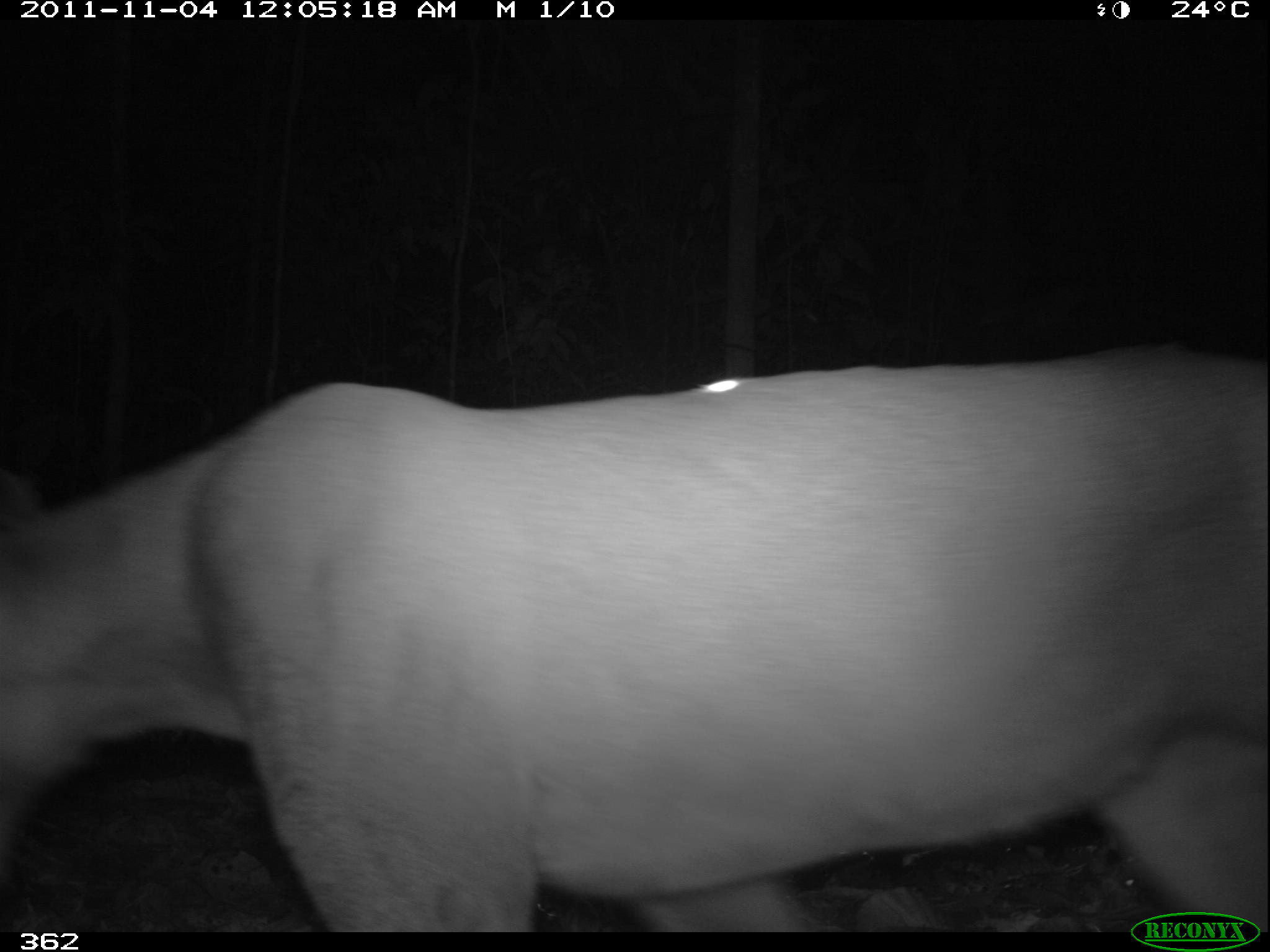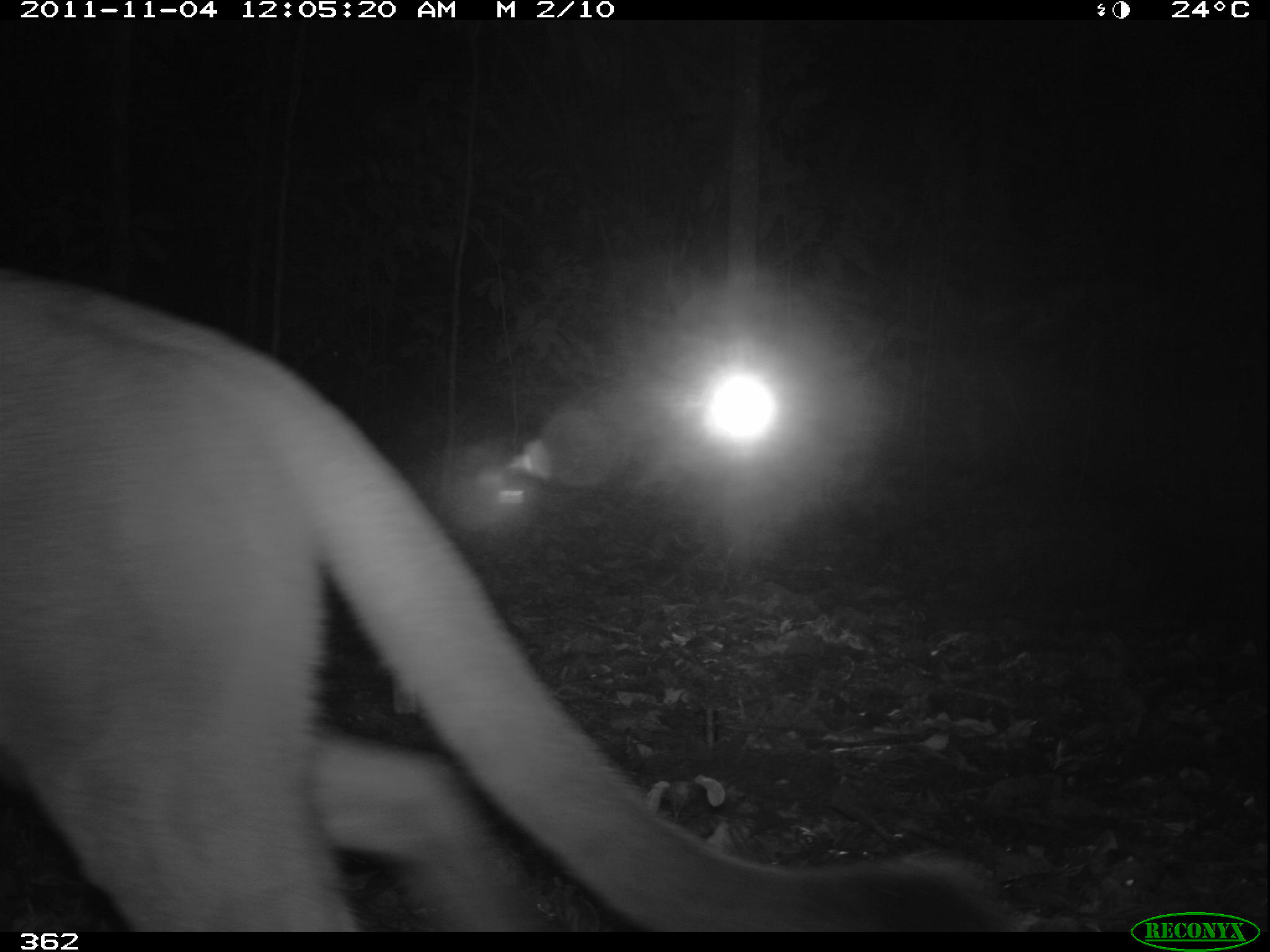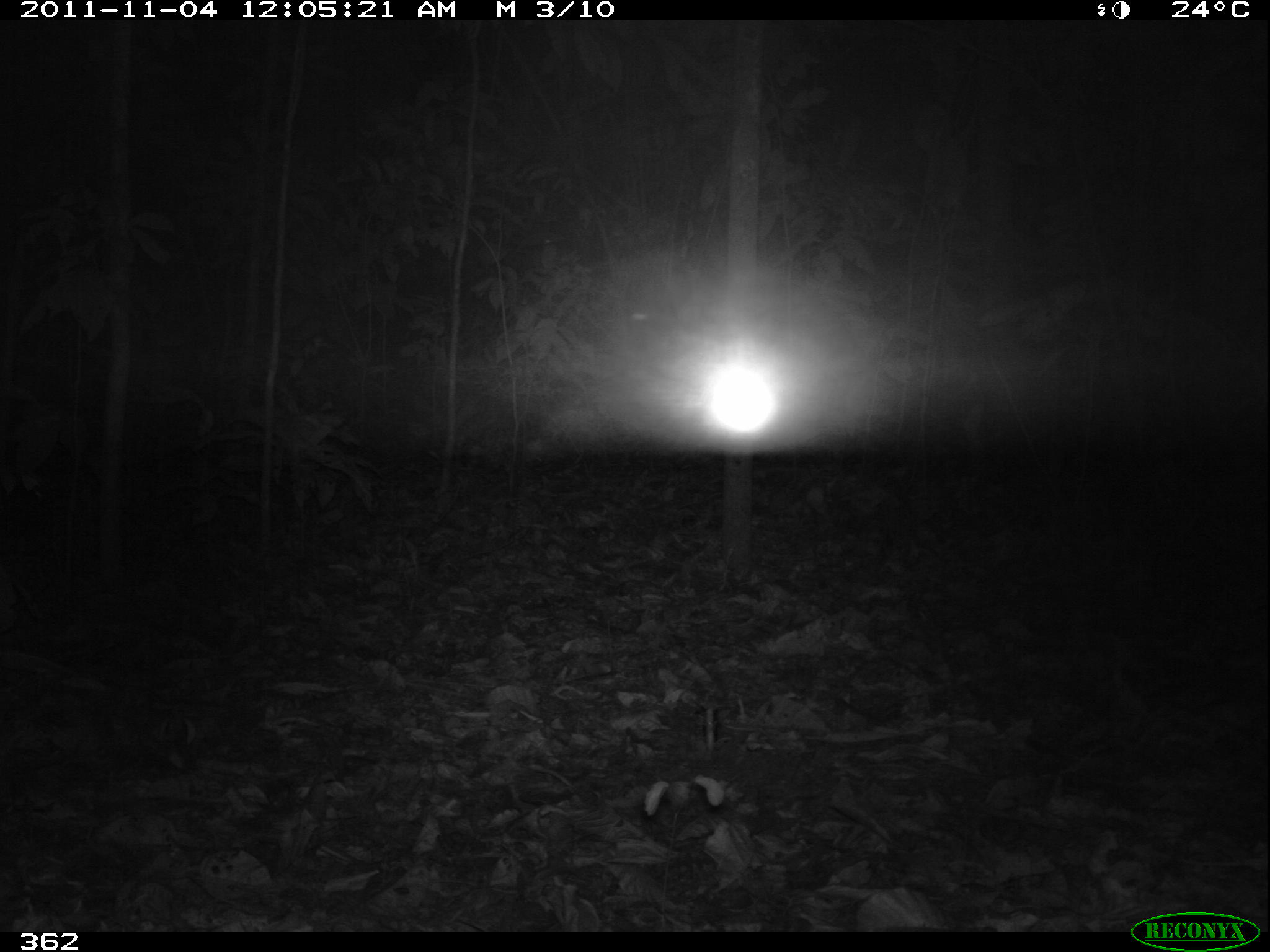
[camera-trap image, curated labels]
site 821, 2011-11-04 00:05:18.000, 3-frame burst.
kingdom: Animalia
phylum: Chordata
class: Mammalia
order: Carnivora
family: Felidae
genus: Puma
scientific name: Puma concolor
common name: mountain lion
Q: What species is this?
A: Puma concolor (mountain lion).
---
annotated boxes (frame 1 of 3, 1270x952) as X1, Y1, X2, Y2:
puma concolor: 0, 341, 1270, 932